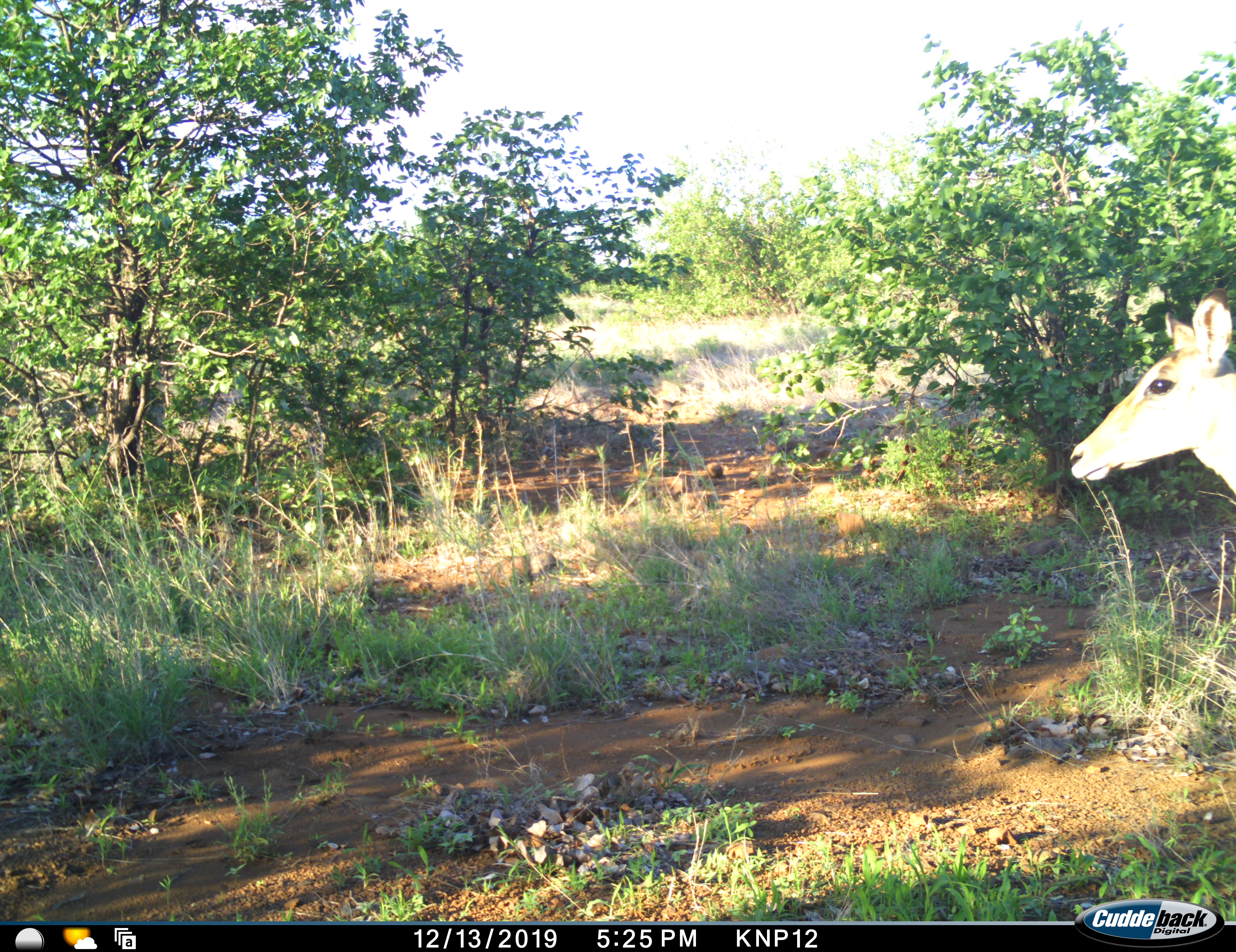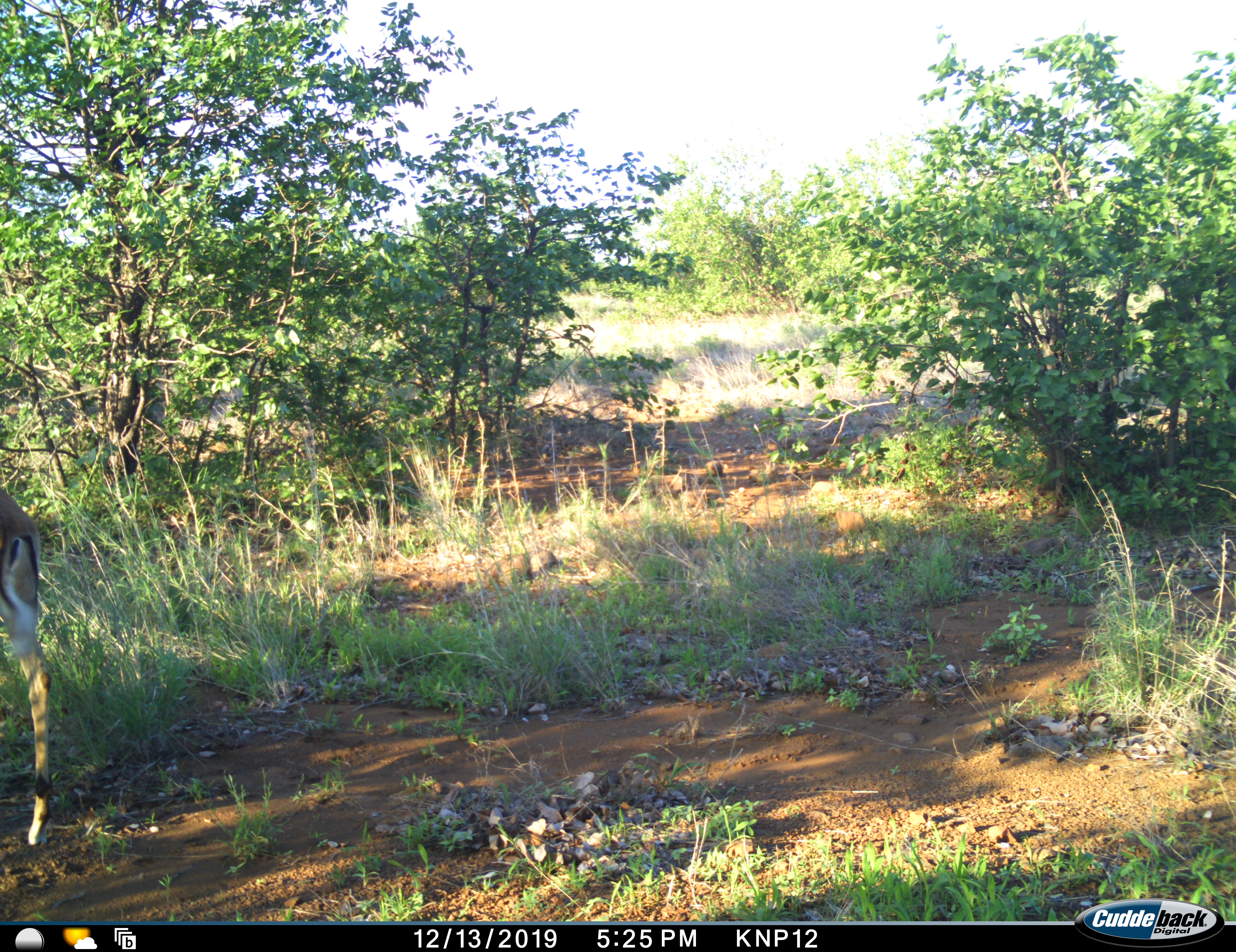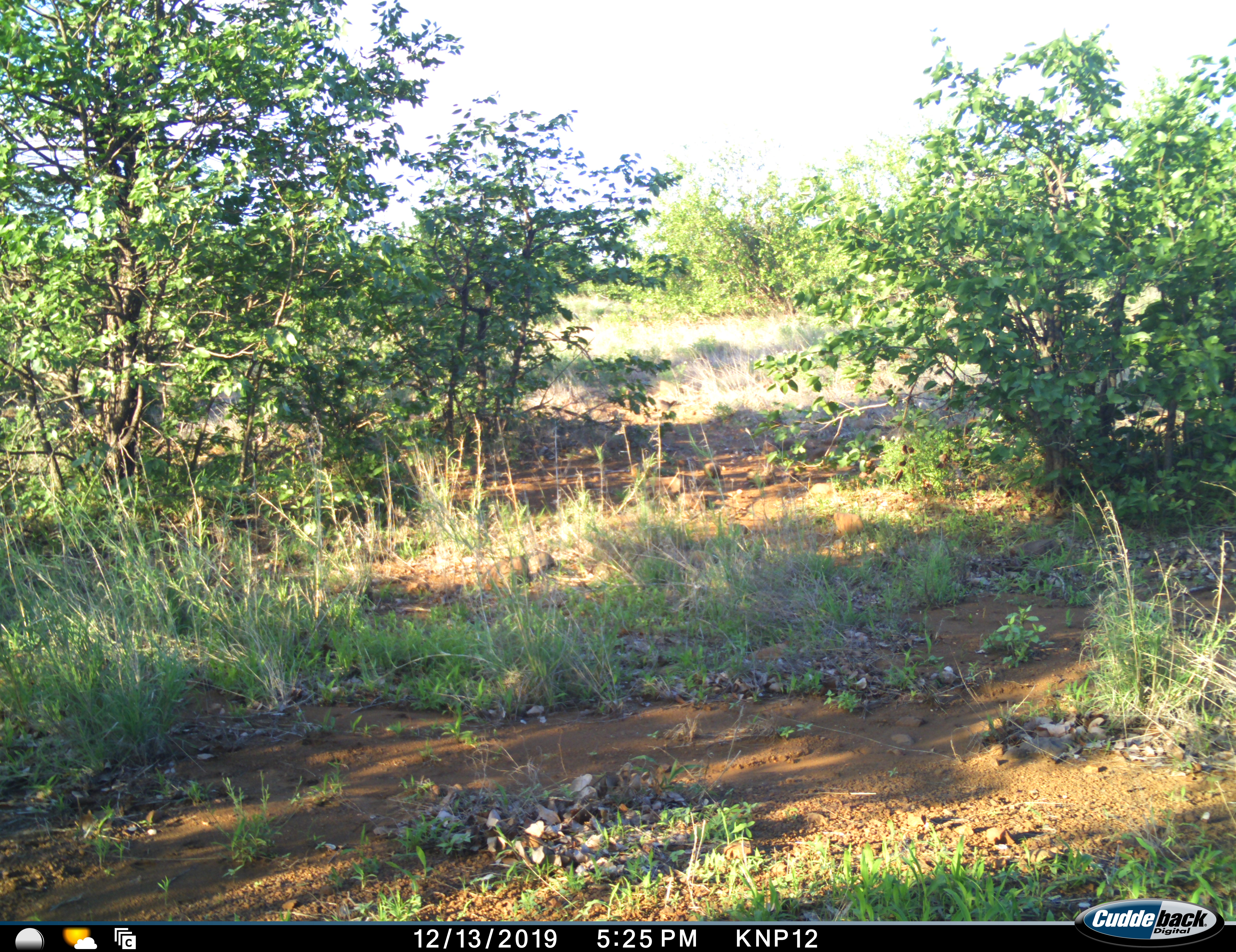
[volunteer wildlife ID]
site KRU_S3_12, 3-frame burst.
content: unidentified animal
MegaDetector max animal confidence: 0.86